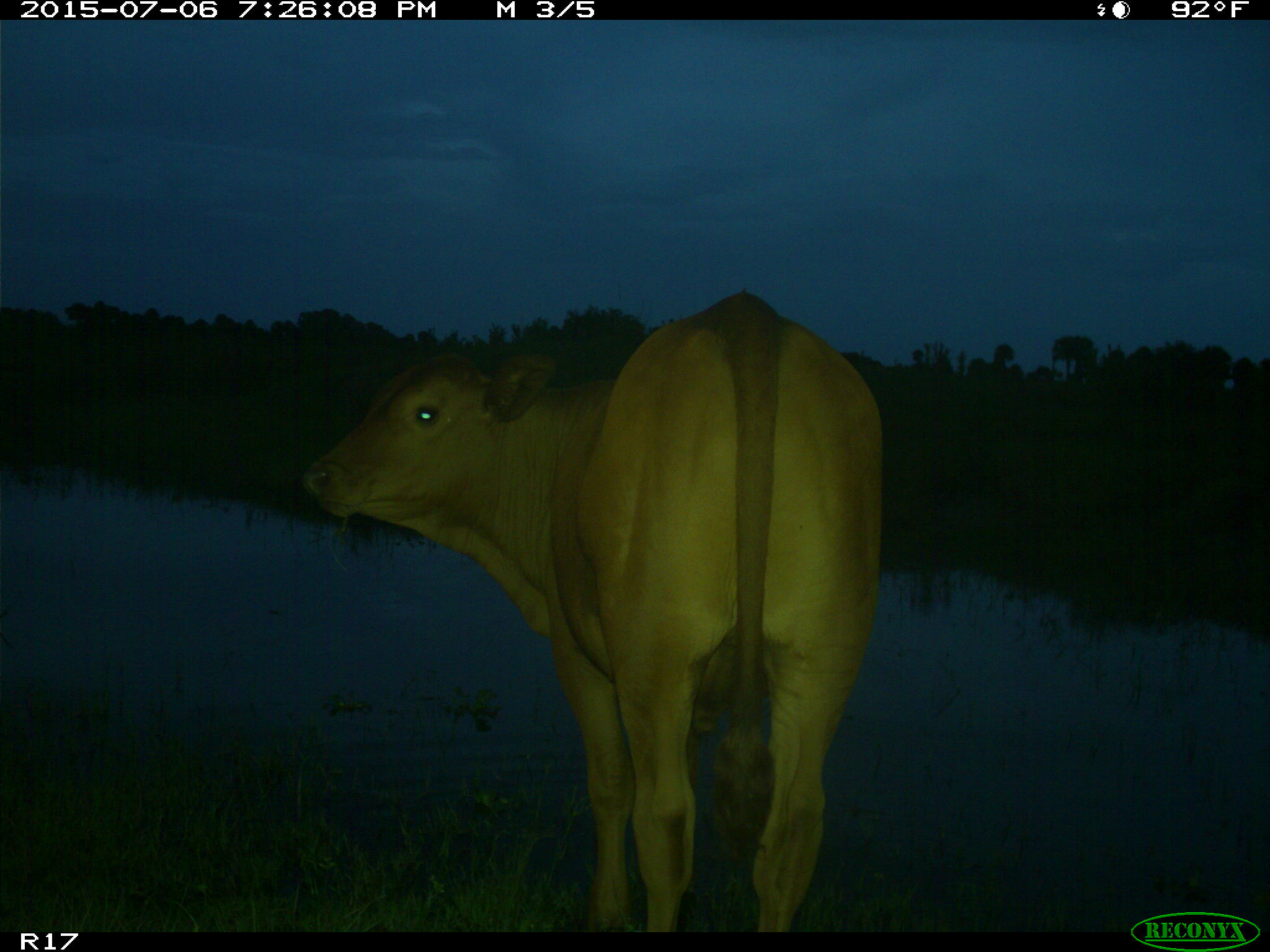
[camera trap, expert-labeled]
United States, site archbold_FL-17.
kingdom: Animalia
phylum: Chordata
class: Mammalia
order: Artiodactyla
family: Bovidae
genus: Bos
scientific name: Bos taurus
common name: domestic cow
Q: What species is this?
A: Bos taurus (domestic cow).